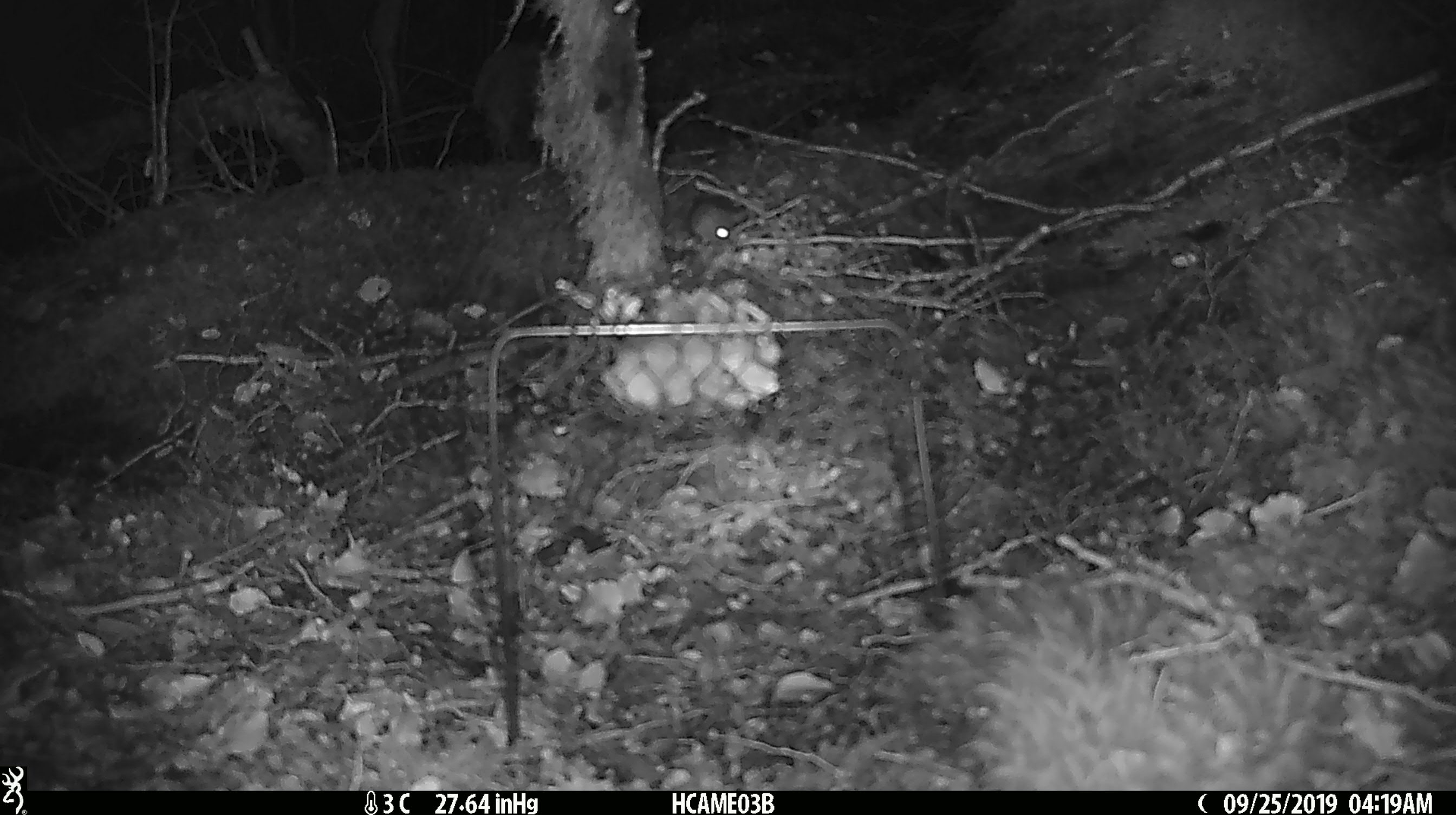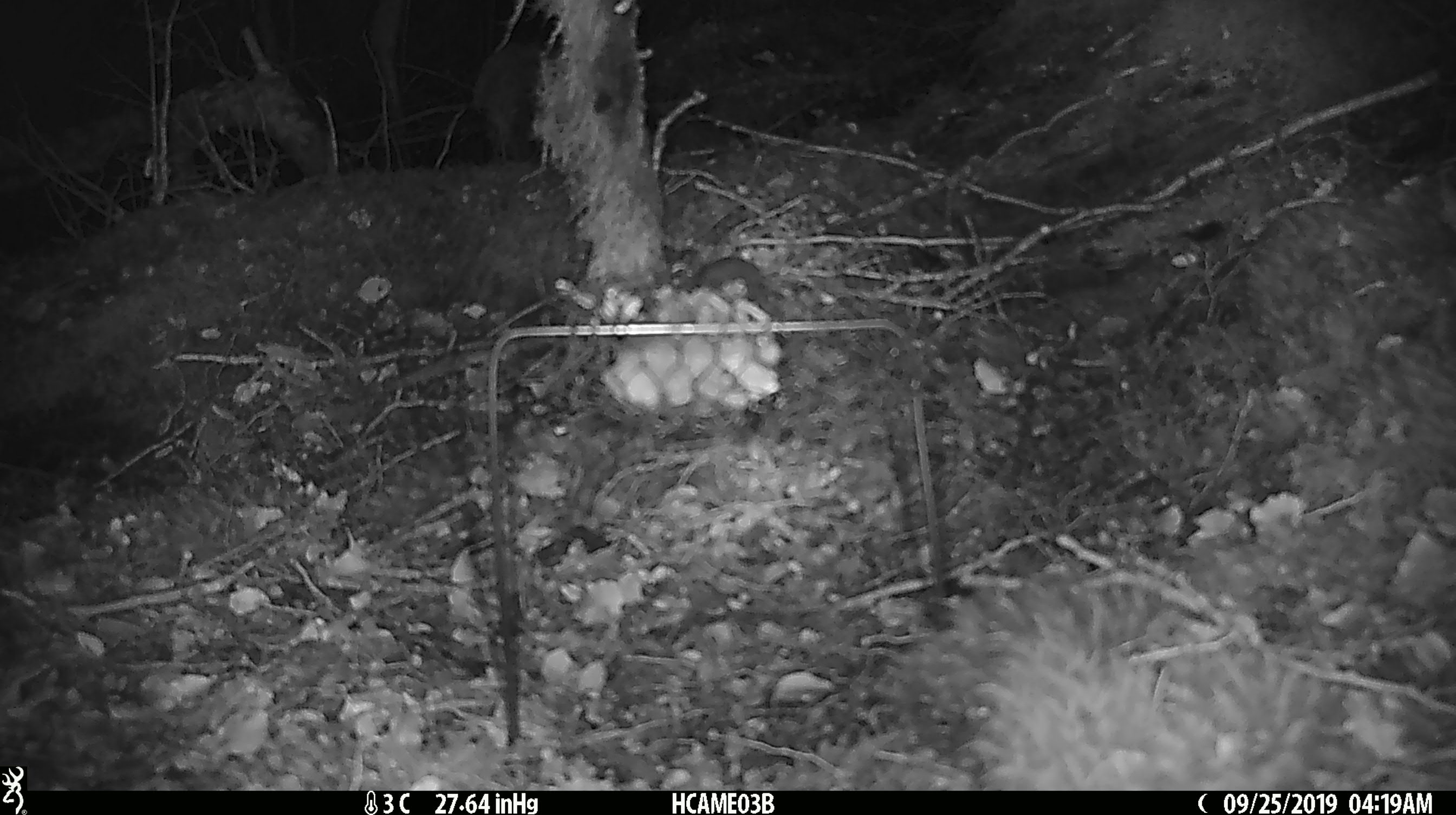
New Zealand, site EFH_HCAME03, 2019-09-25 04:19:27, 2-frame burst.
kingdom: Animalia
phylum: Chordata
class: Mammalia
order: Rodentia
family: Muridae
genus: Mus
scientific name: Mus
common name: mouse